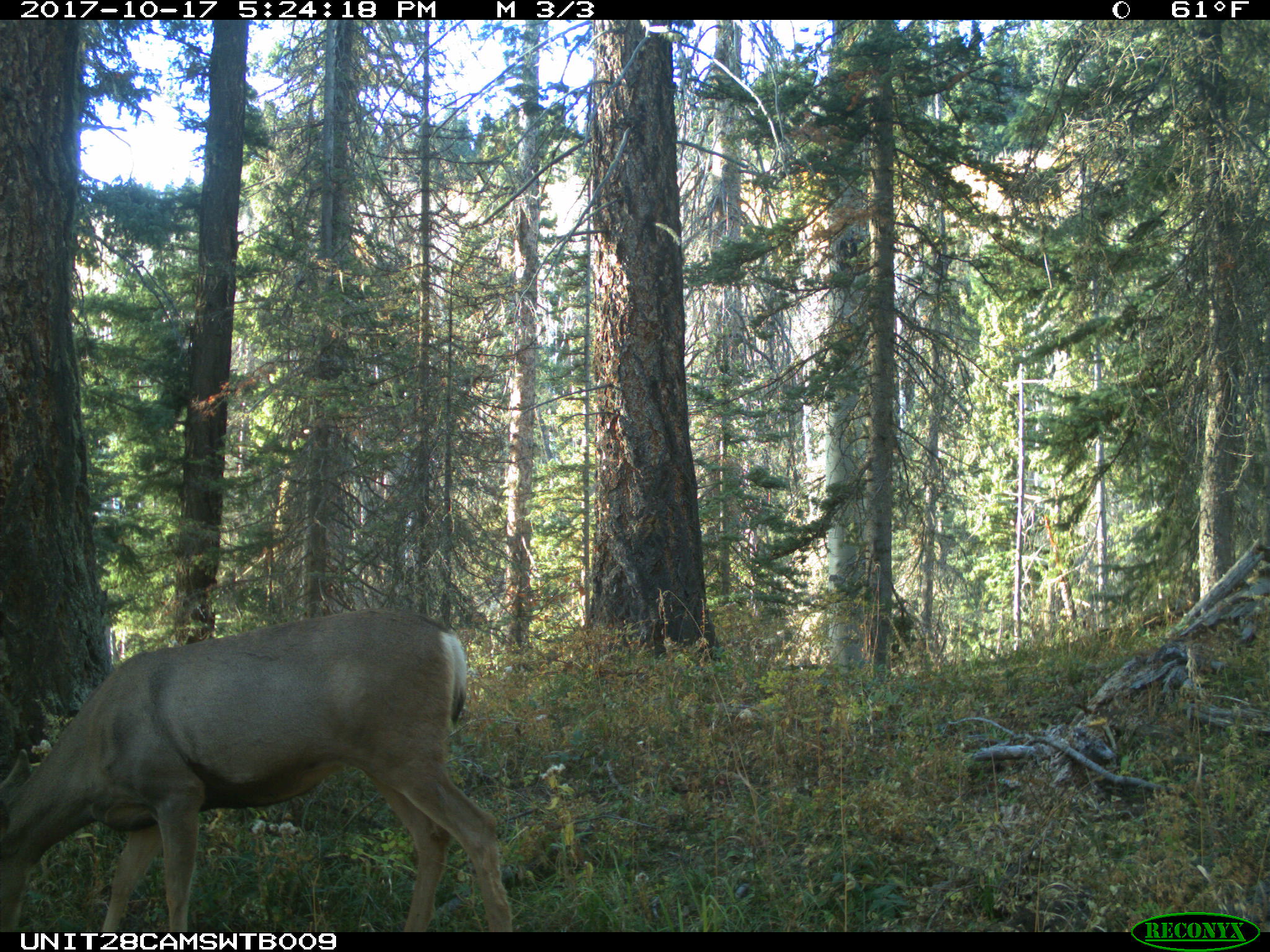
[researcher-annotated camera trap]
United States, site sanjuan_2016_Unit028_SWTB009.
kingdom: Animalia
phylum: Chordata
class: Mammalia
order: Artiodactyla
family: Cervidae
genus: Odocoileus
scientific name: Odocoileus hemionus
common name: mule deer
Odocoileus hemionus (mule deer).